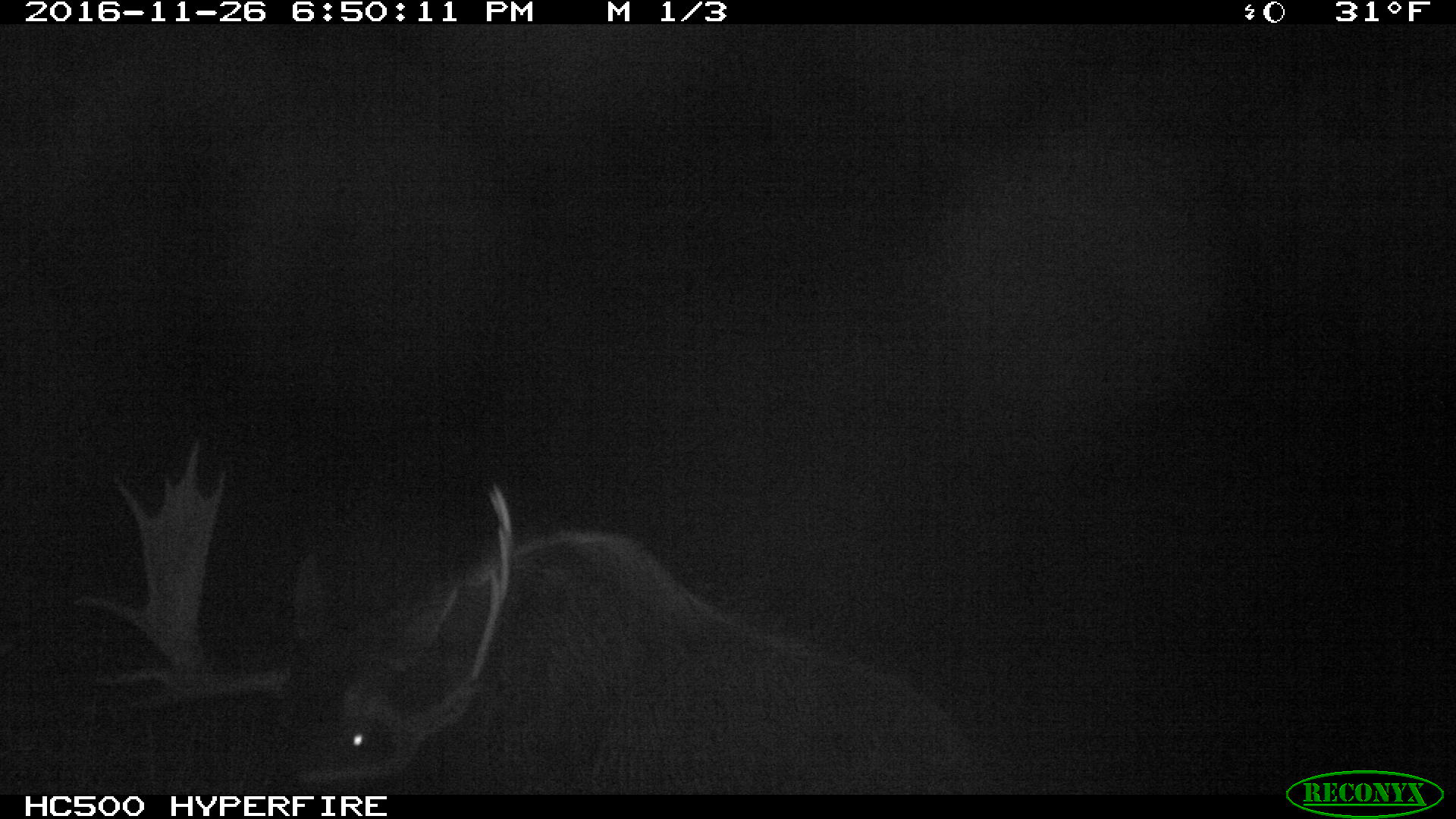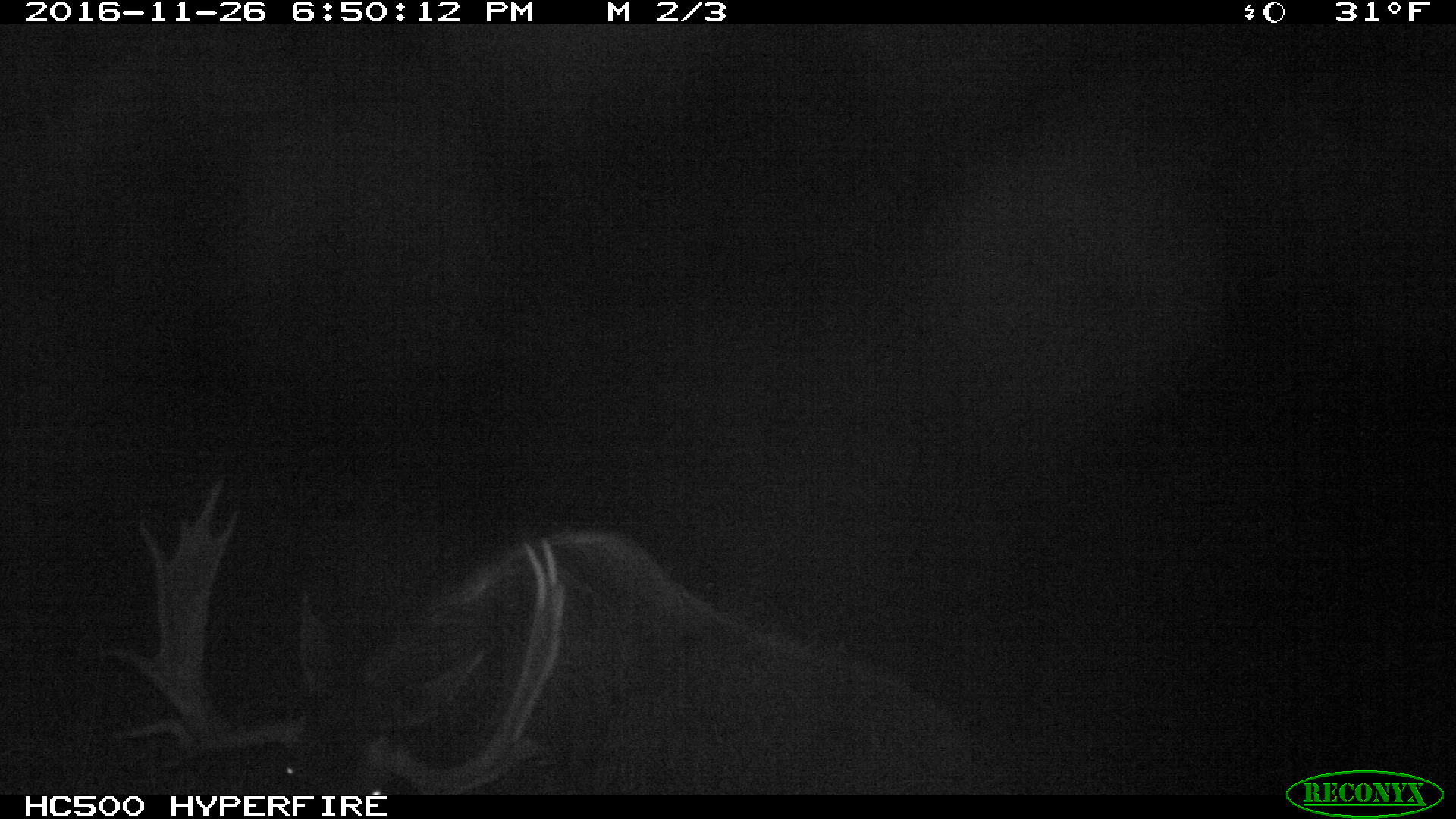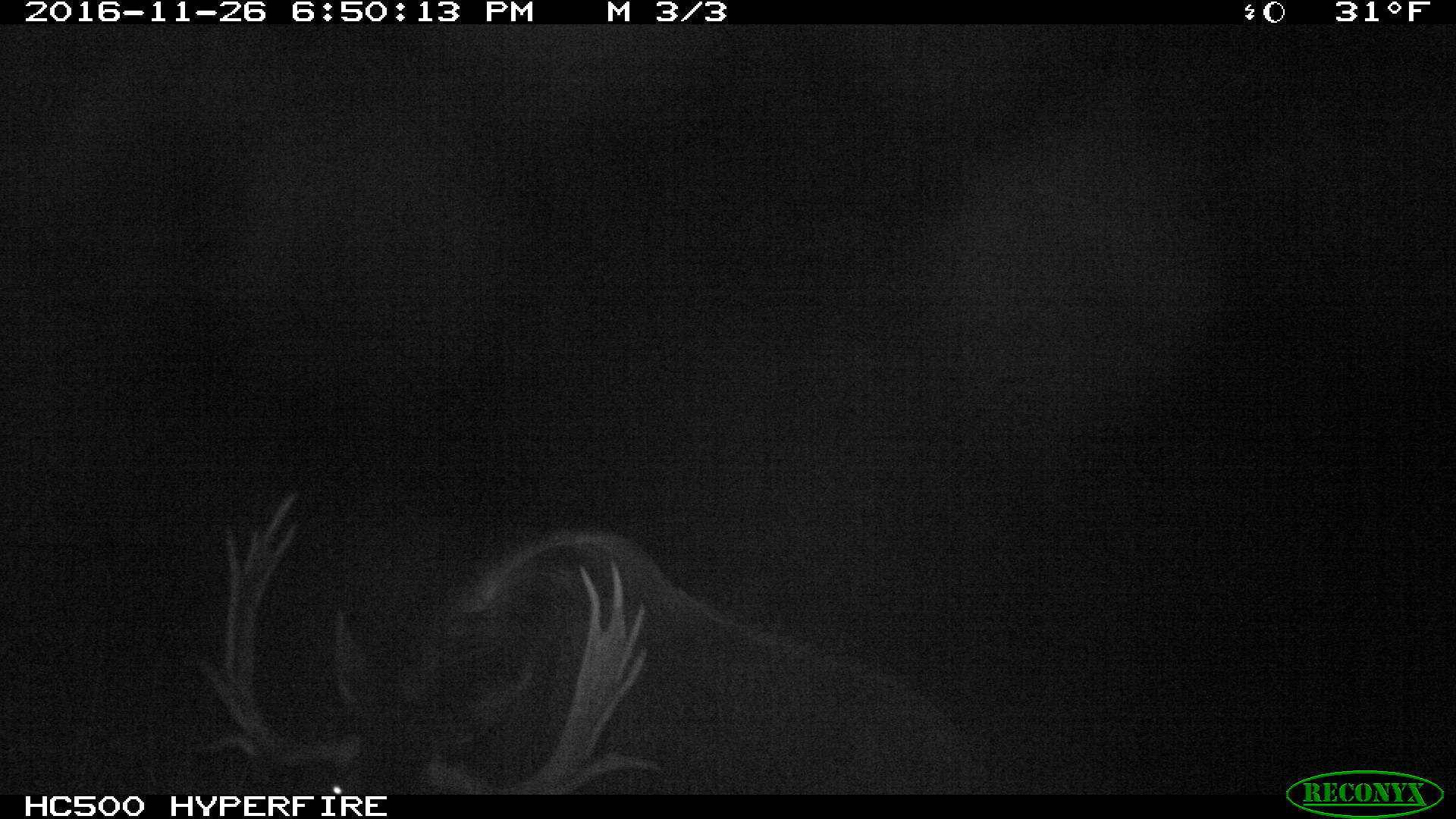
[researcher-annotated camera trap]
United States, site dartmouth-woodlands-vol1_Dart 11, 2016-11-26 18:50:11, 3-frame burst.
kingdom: Animalia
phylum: Chordata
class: Mammalia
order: Artiodactyla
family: Cervidae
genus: Alces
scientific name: Alces alces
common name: moose